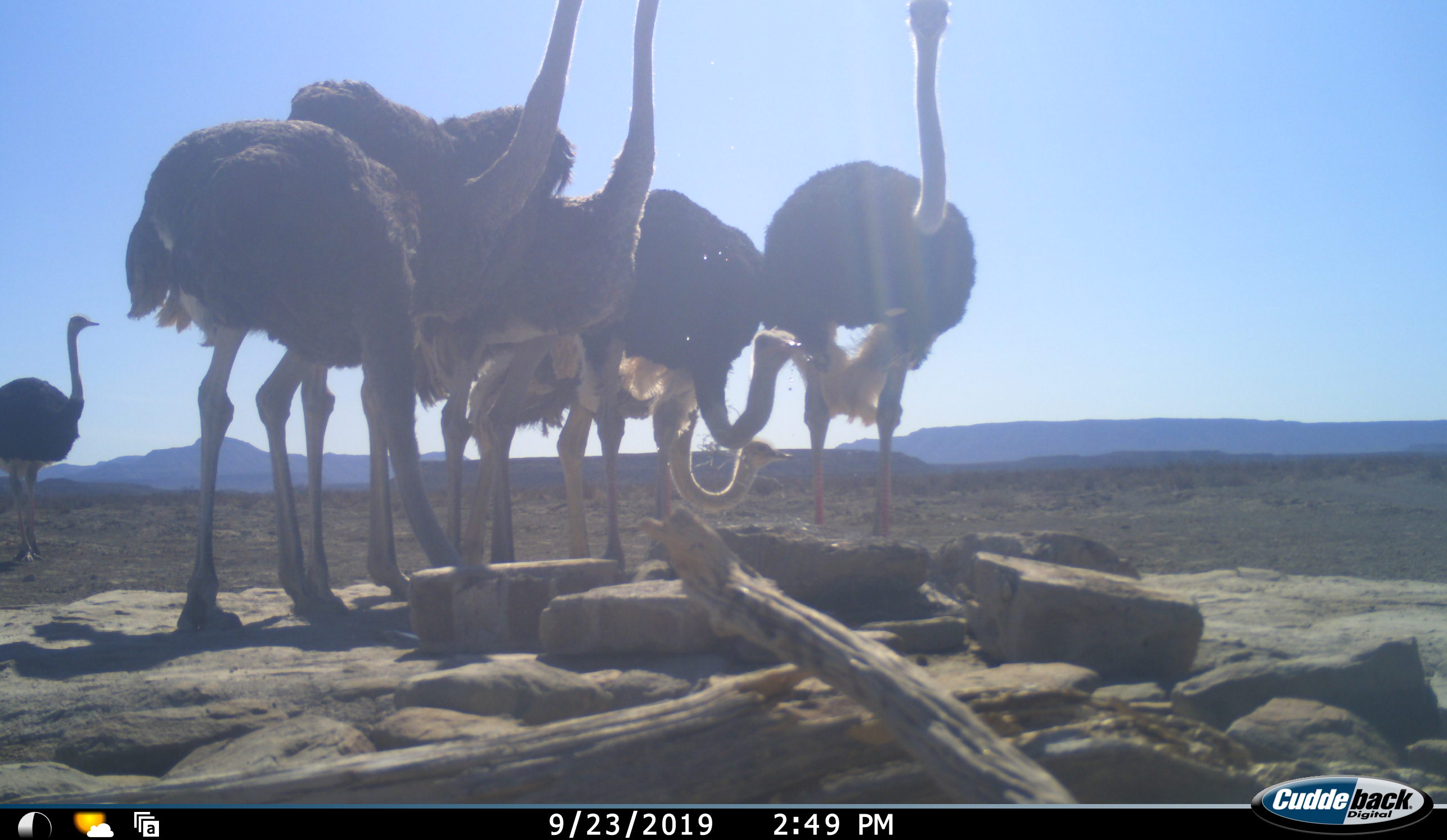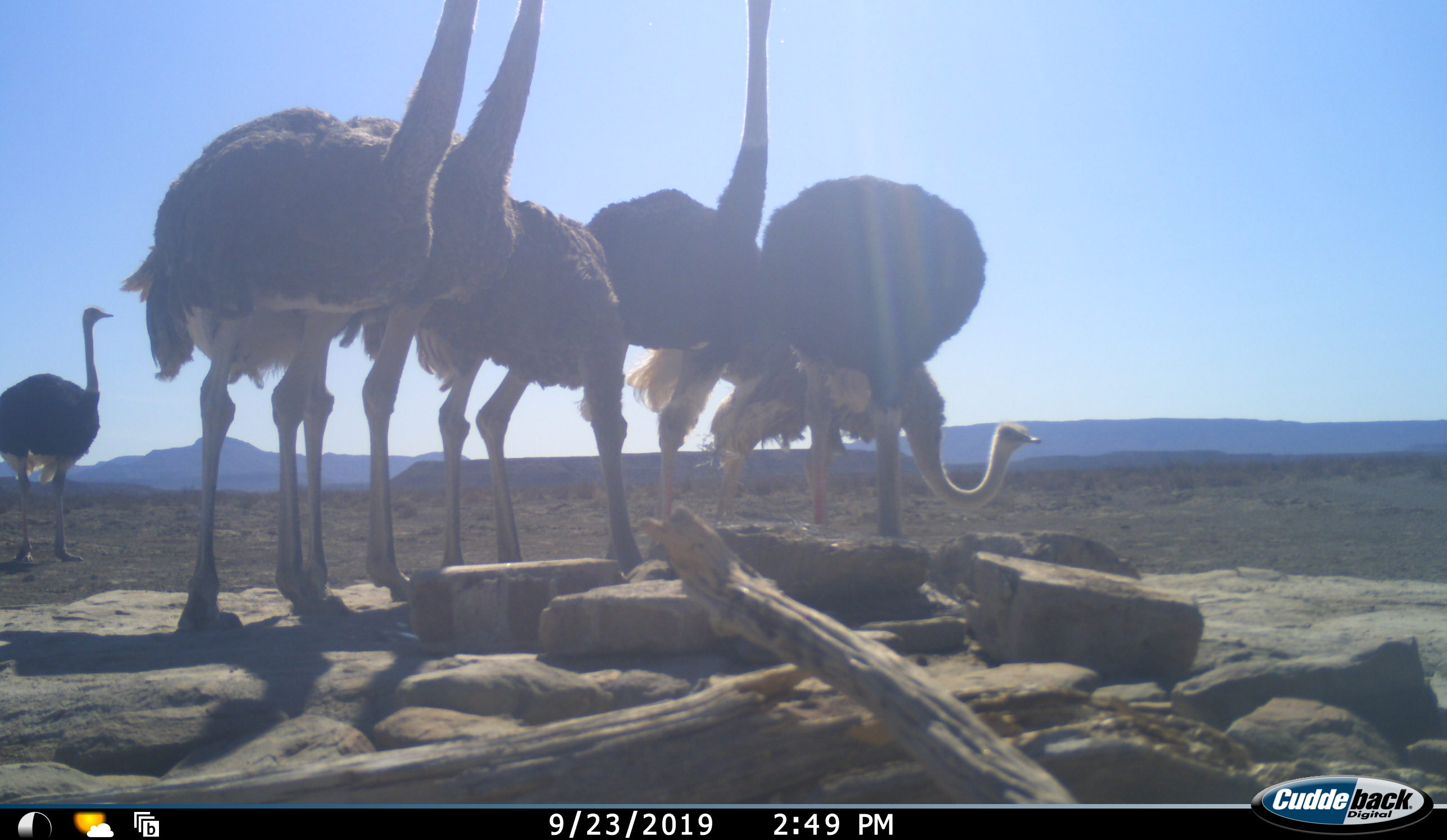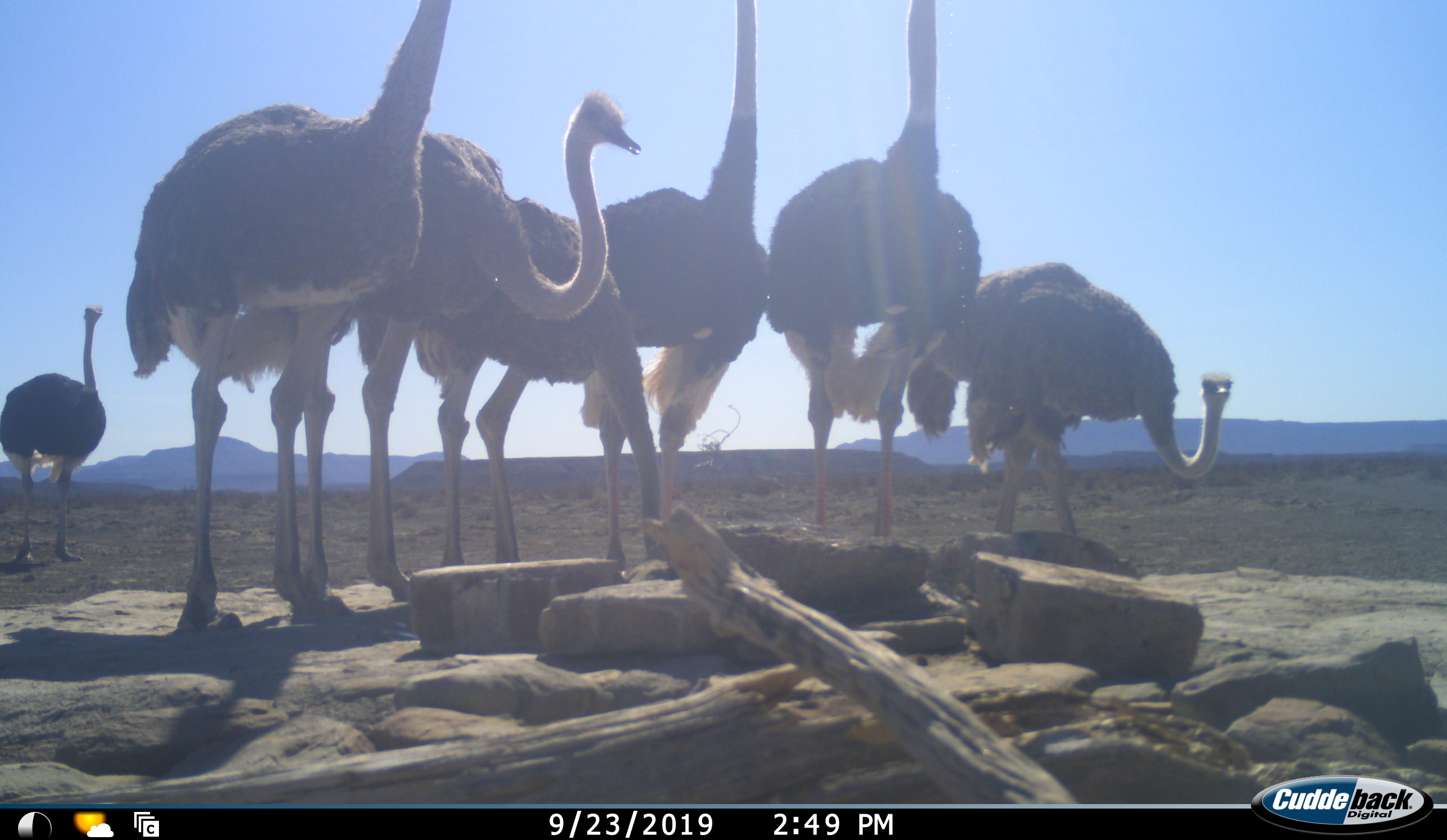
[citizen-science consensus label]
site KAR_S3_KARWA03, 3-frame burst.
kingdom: Animalia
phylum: Chordata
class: Aves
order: Struthioniformes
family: Struthionidae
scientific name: Struthionidae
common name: ostrich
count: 7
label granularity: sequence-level